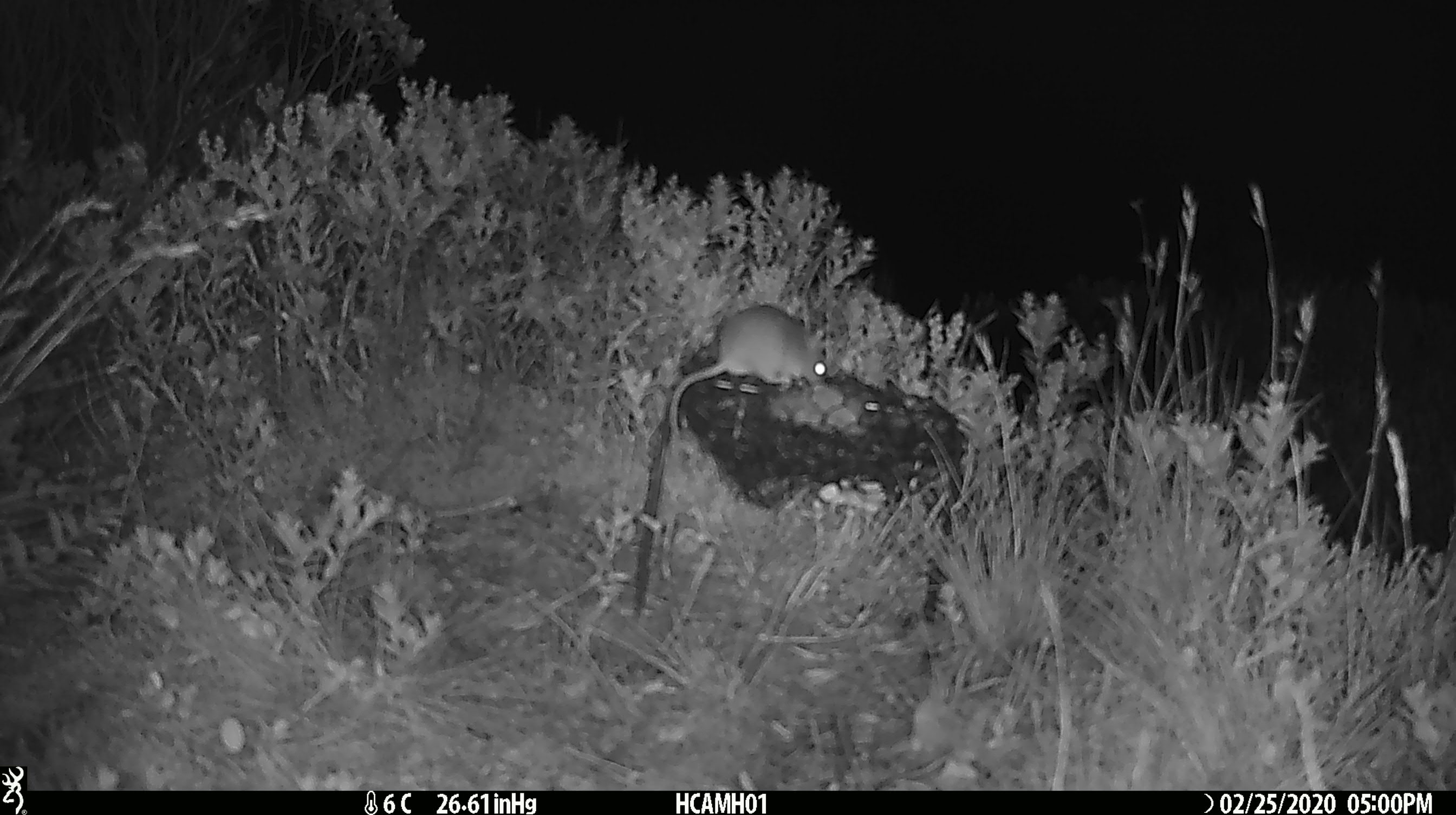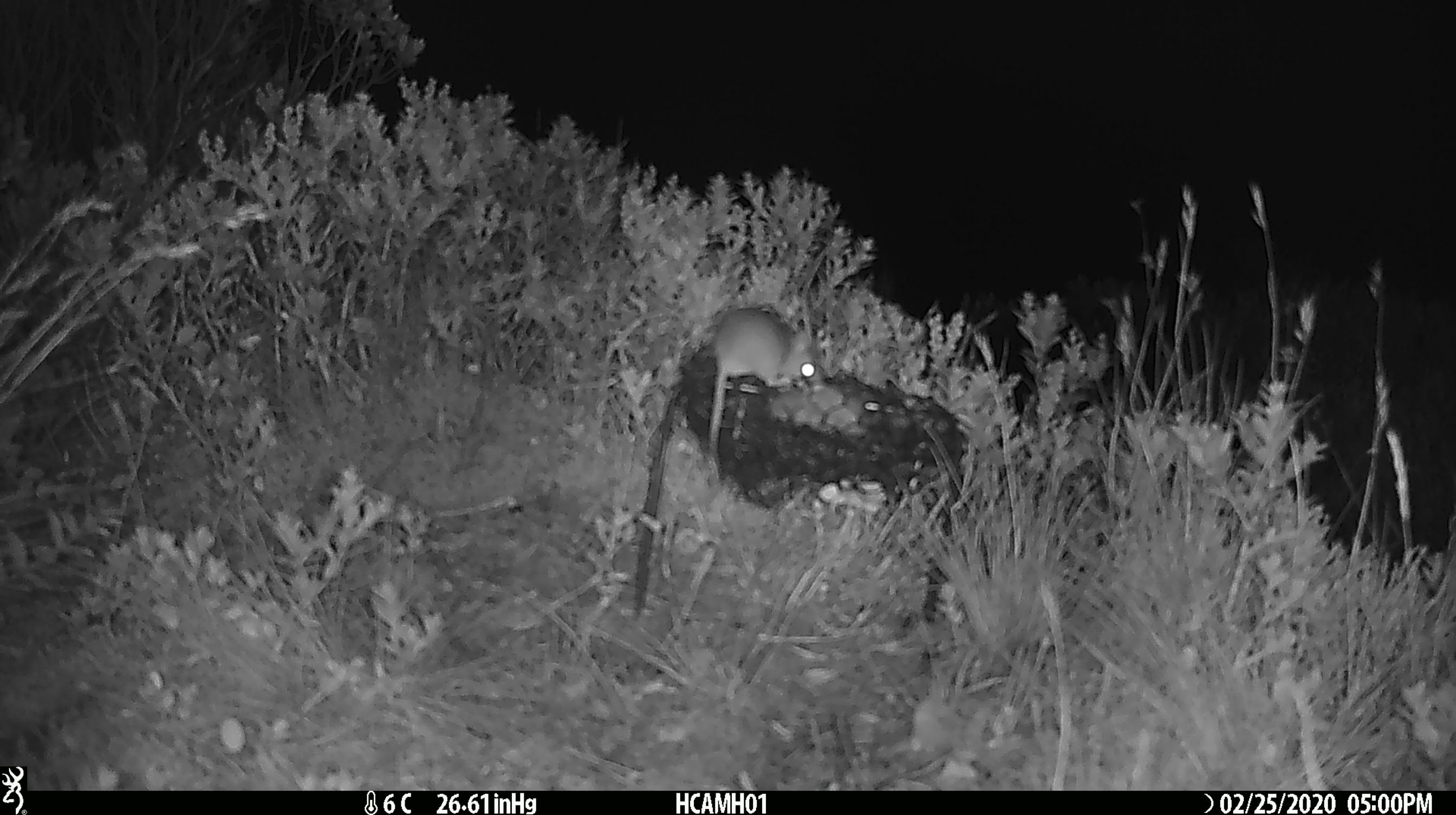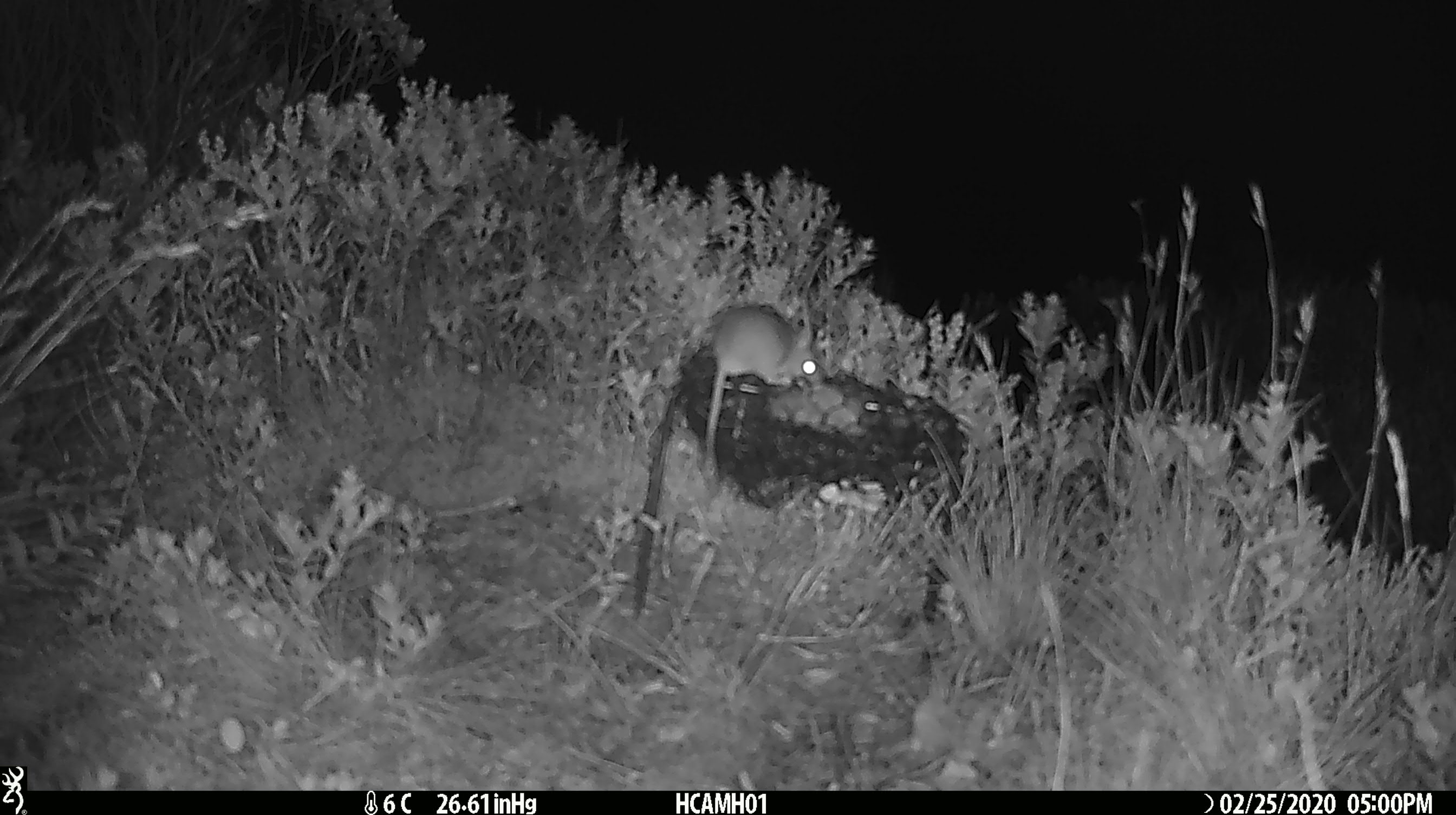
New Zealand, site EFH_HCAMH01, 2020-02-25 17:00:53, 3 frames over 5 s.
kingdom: Animalia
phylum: Chordata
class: Mammalia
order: Rodentia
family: Muridae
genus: Mus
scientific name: Mus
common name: mouse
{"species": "mouse (Mus)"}